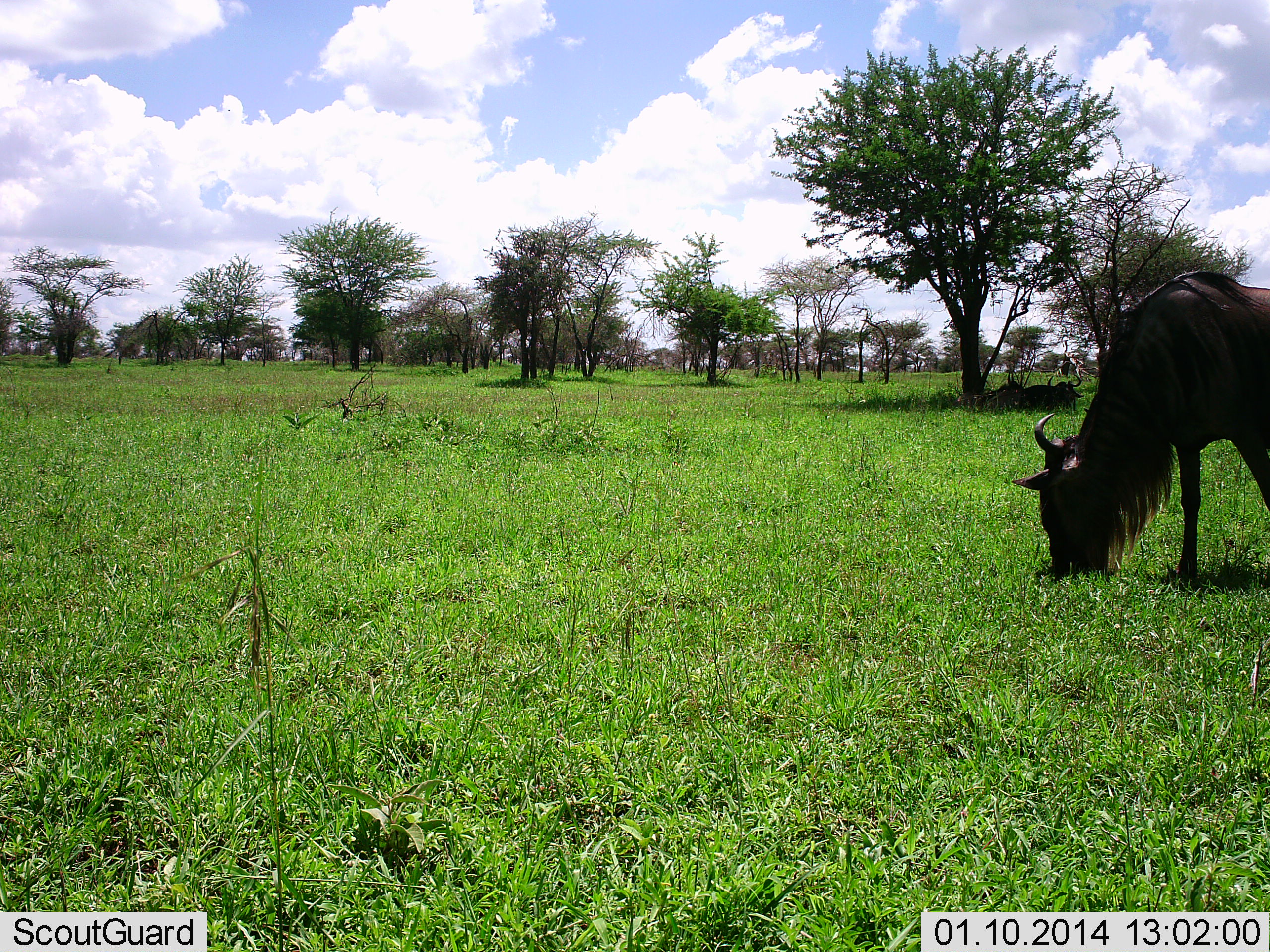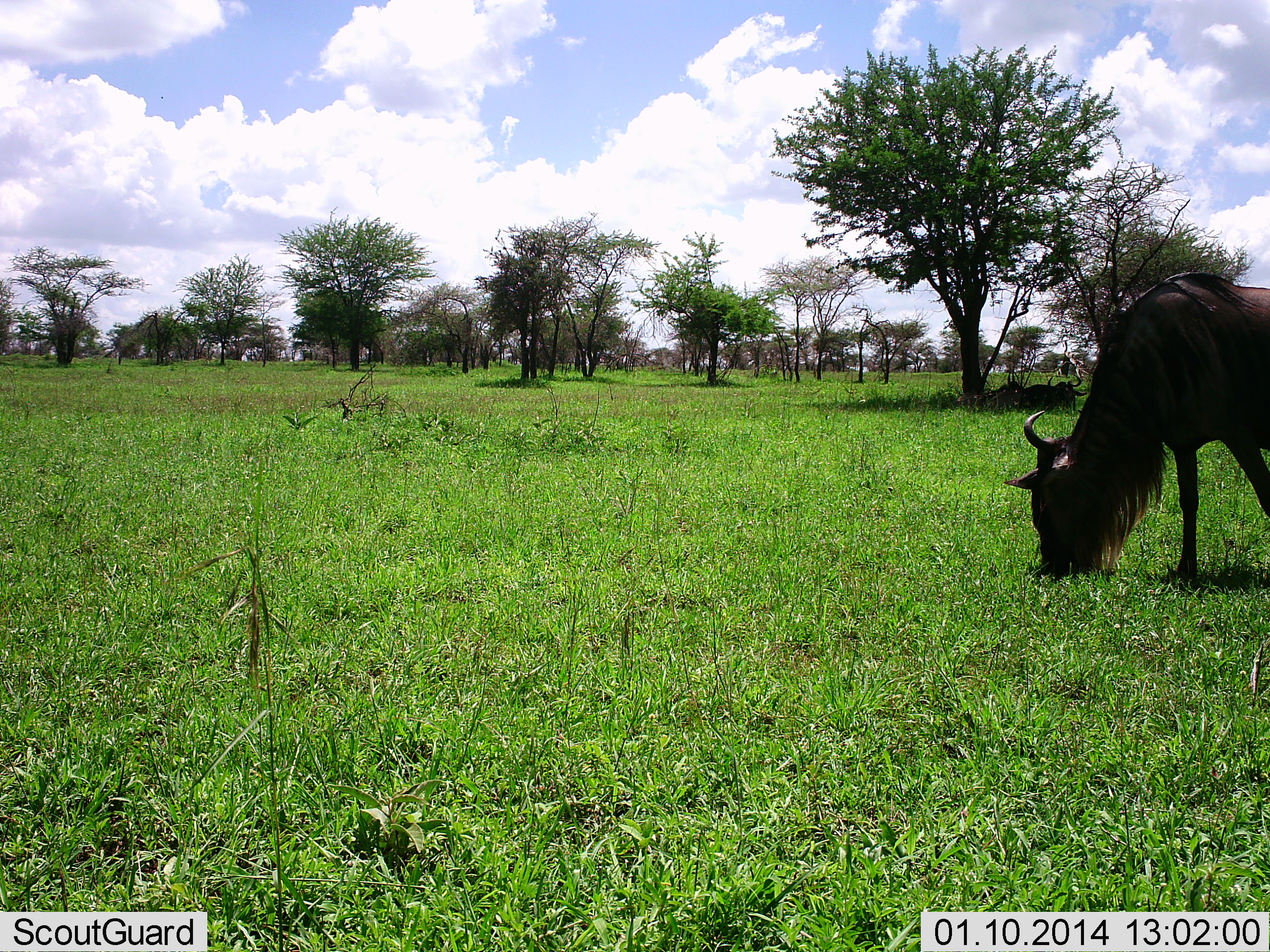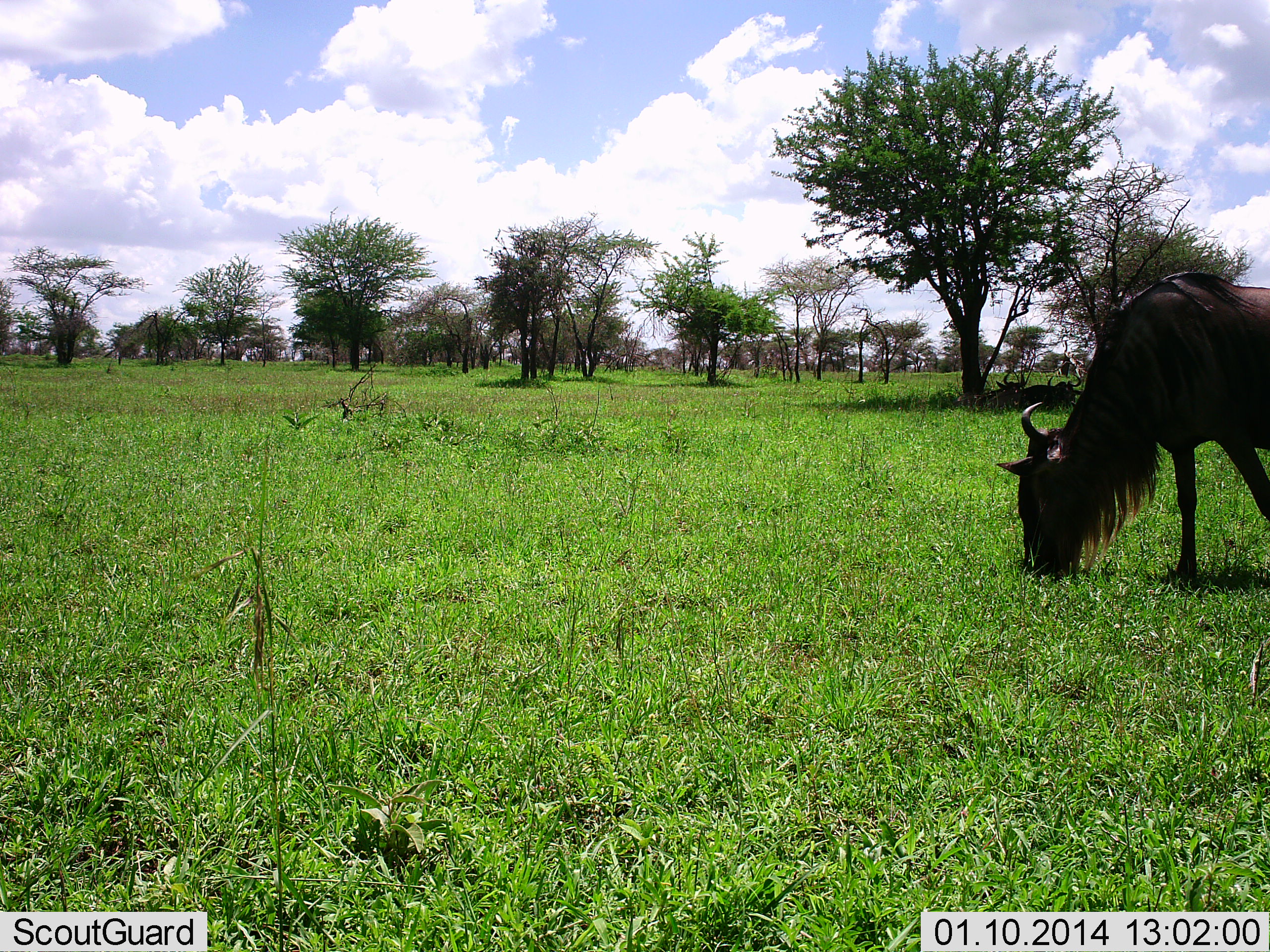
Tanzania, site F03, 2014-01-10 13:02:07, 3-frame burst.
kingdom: Animalia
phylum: Chordata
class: Mammalia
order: Artiodactyla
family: Bovidae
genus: Connochaetes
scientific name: Connochaetes taurinus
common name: blue wildebeest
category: wildebeest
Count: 1.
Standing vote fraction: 0%.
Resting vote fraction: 10%.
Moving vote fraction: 0%.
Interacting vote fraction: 0%.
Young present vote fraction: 0%.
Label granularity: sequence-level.